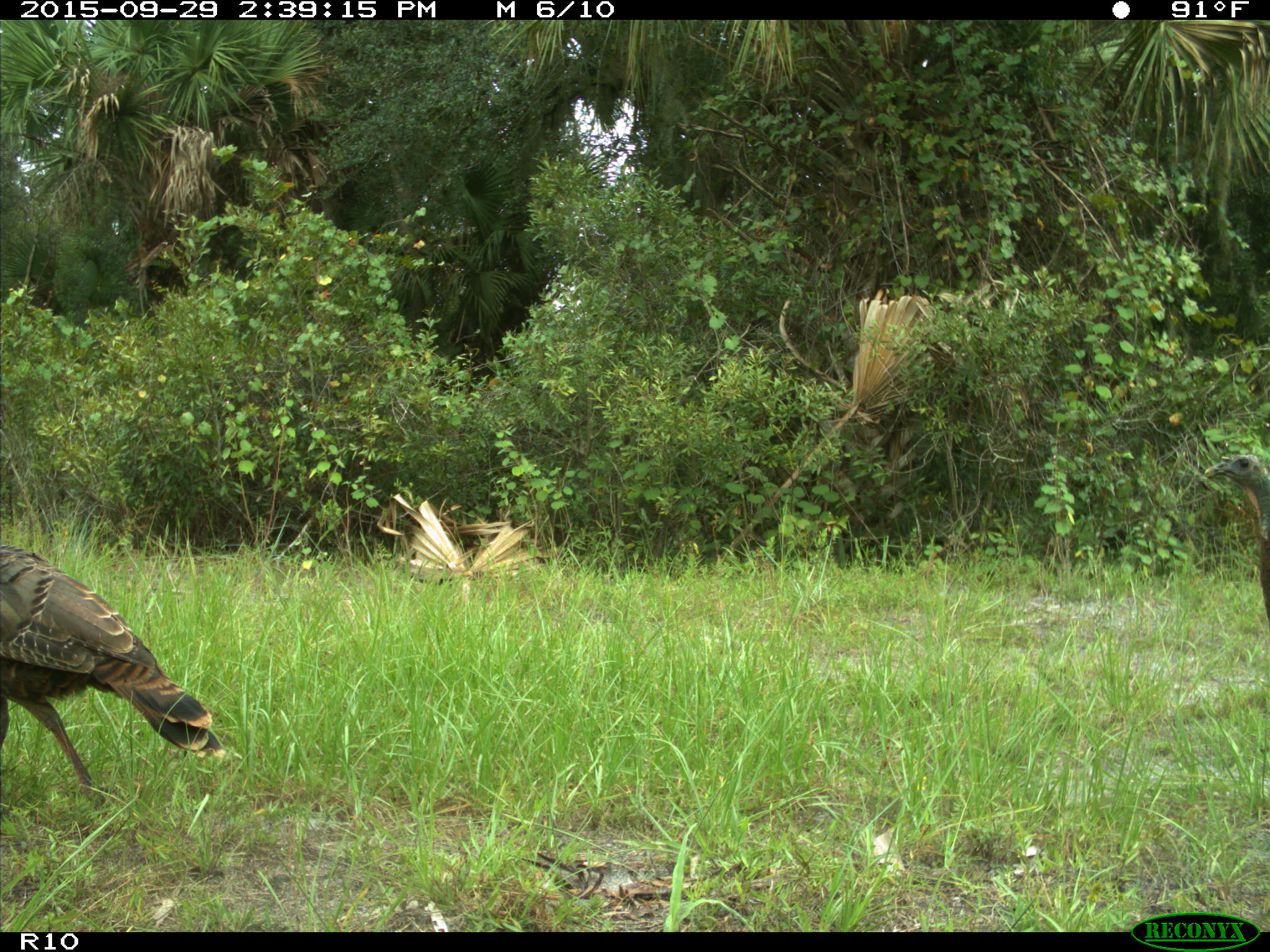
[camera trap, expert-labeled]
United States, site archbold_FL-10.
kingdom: Animalia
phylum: Chordata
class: Aves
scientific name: Aves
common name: birds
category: unidentified bird